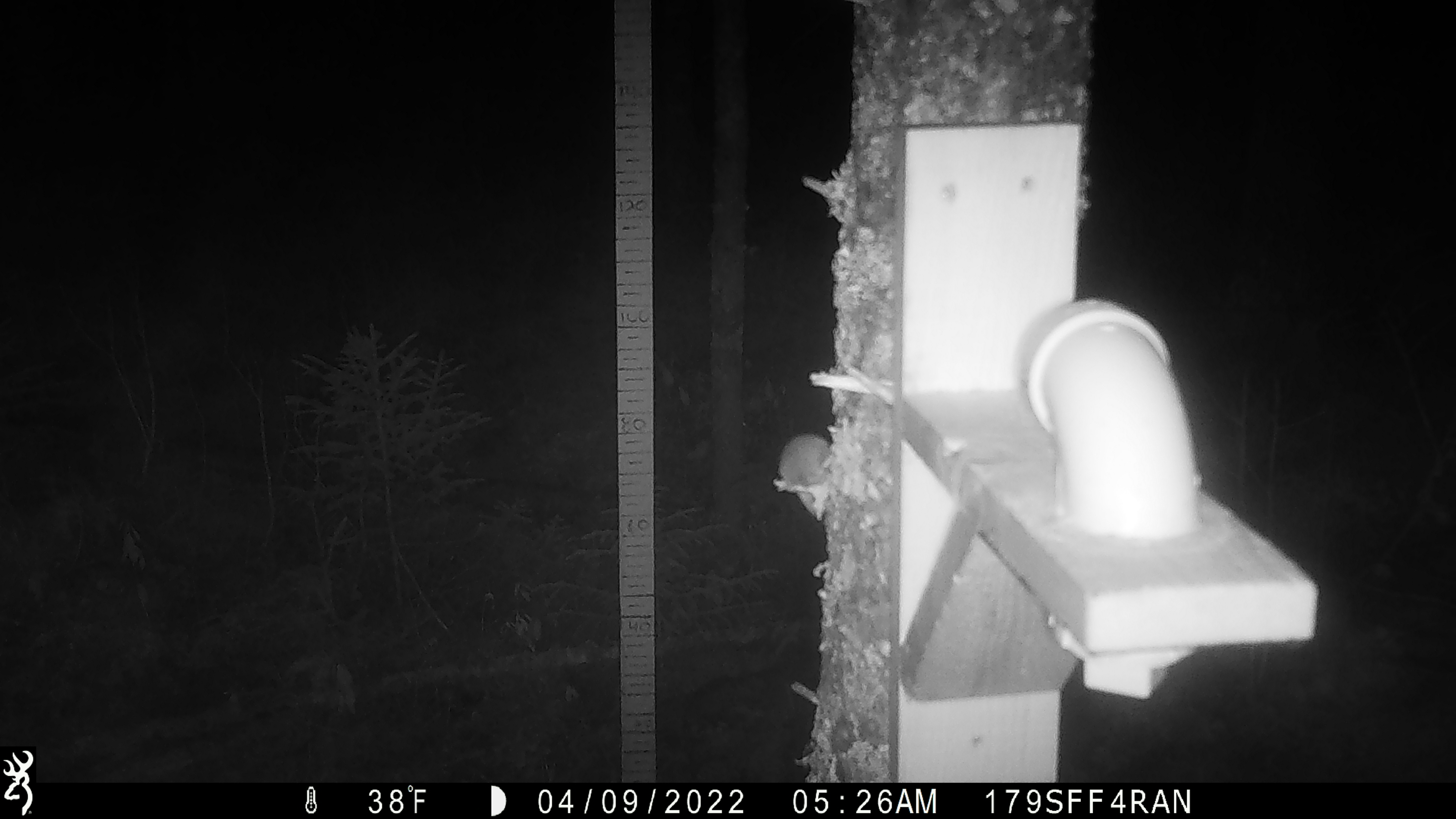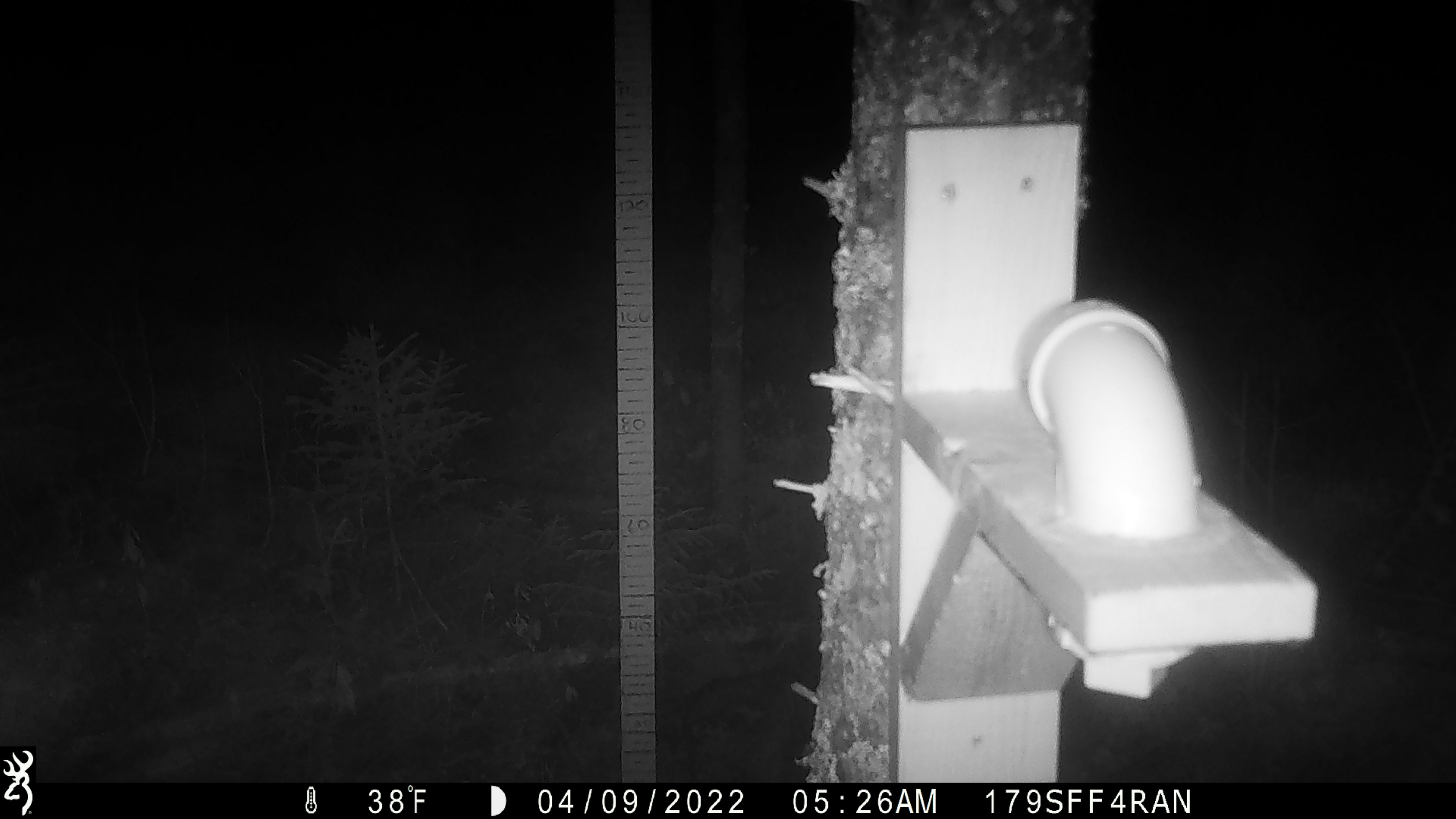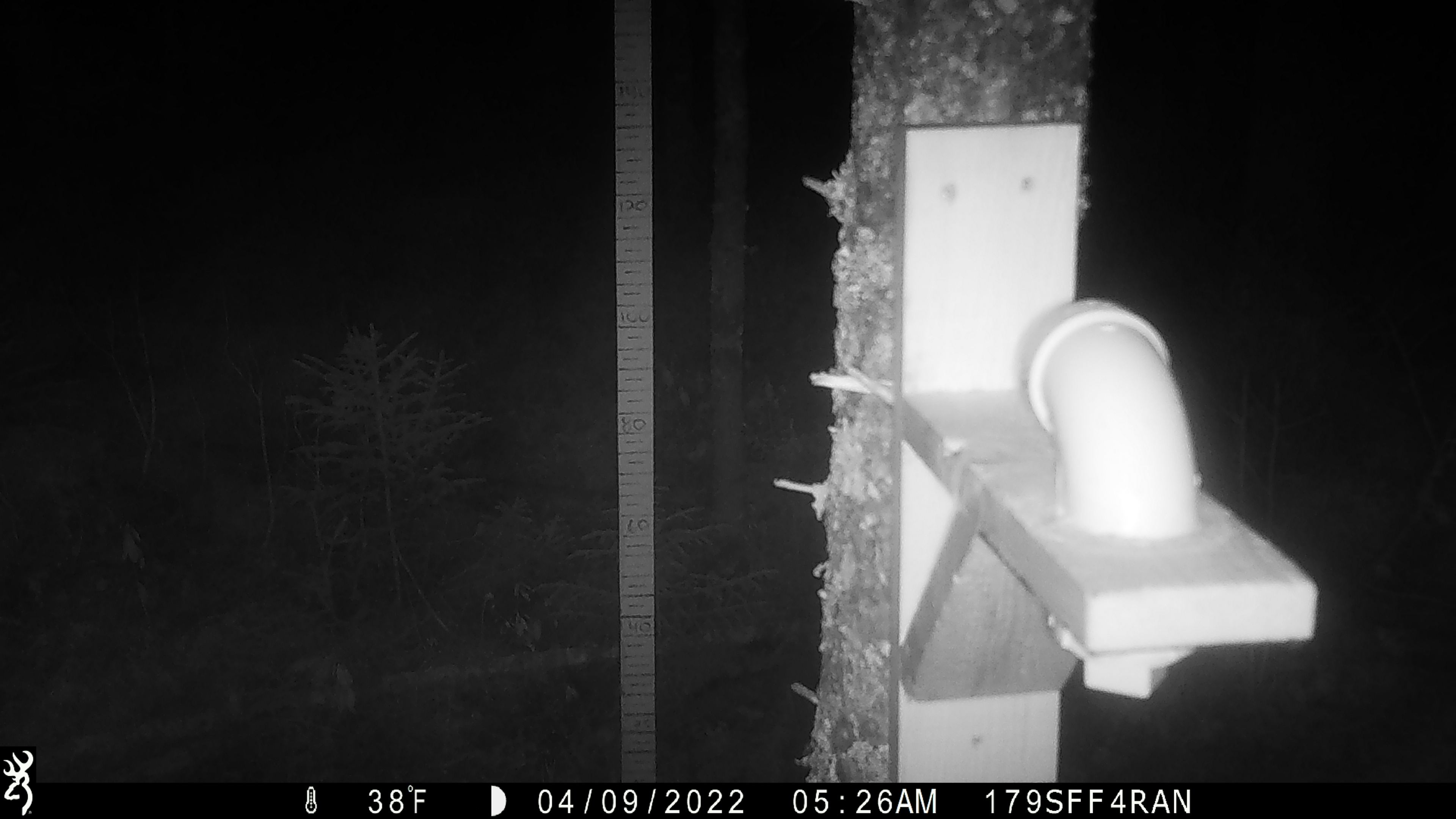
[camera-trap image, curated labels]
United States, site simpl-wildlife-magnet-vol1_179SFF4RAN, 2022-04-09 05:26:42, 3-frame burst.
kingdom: Animalia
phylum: Chordata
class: Mammalia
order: Rodentia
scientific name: Rodentia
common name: mouse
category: mouse sp.